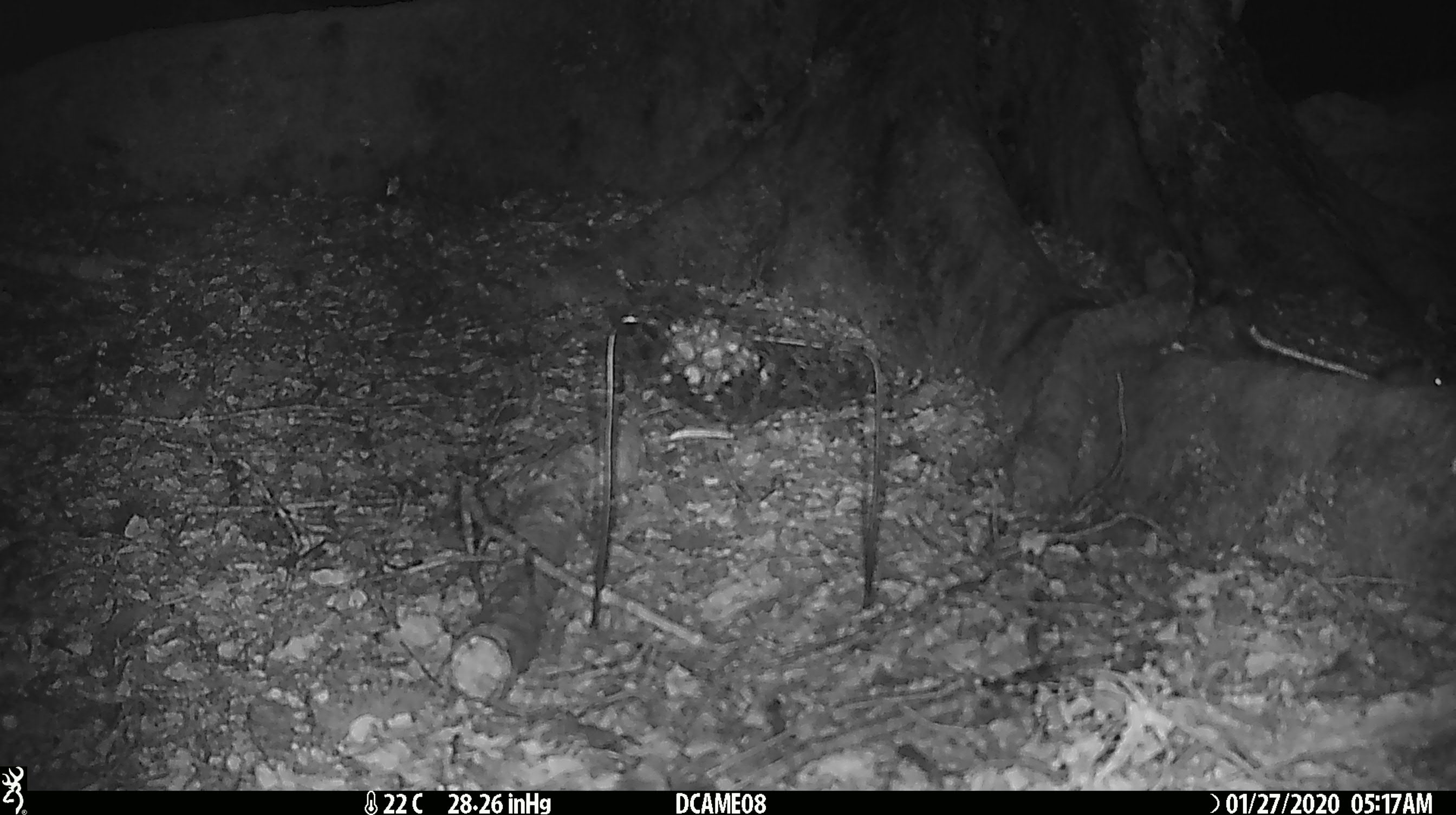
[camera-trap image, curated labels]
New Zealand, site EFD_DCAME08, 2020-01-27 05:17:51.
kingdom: Animalia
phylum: Chordata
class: Mammalia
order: Rodentia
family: Muridae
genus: Mus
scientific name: Mus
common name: mouse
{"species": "mouse (Mus)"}